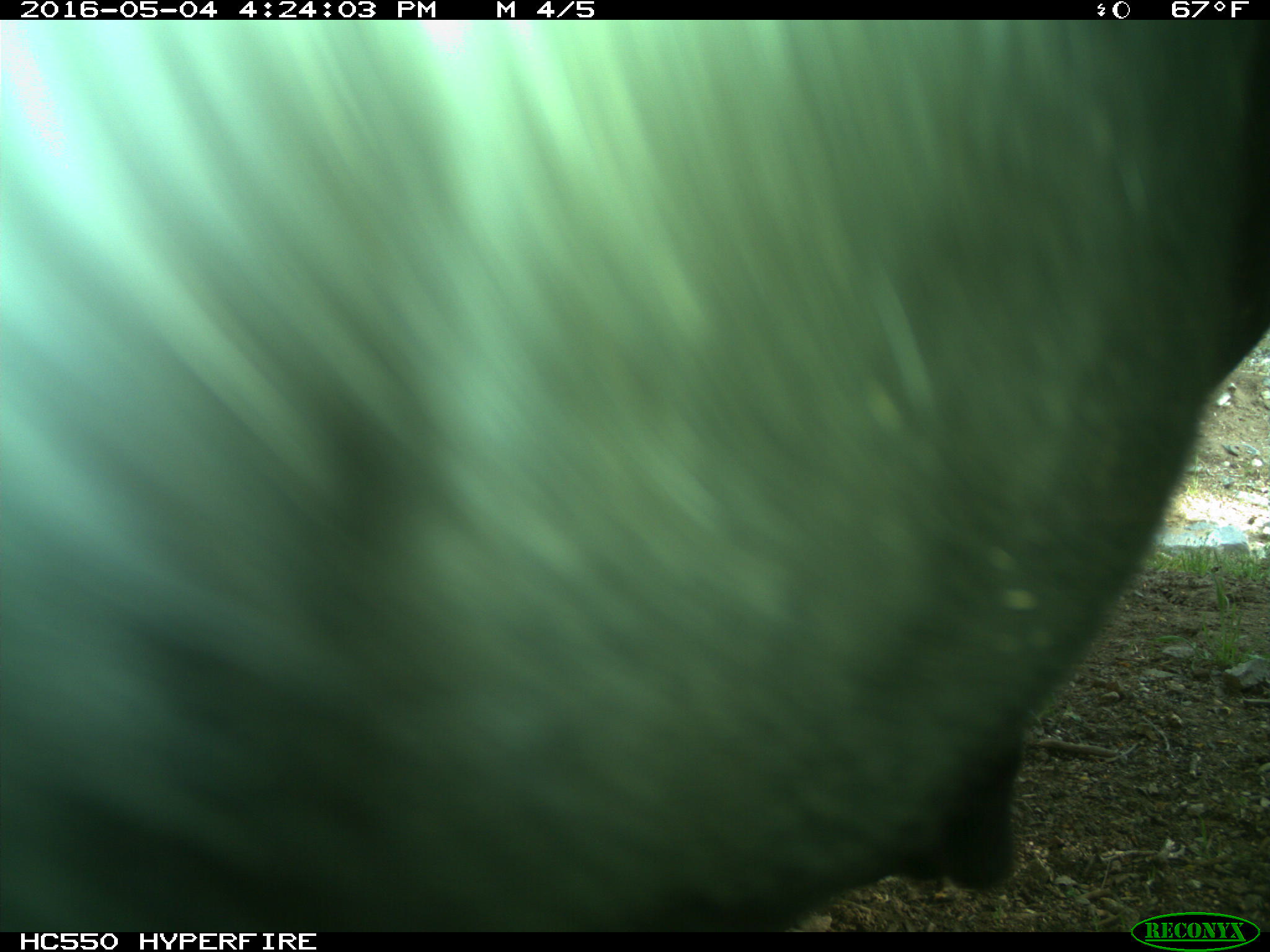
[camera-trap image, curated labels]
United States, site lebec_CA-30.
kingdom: Animalia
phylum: Chordata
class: Mammalia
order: Artiodactyla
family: Bovidae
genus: Bos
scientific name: Bos taurus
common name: domestic cow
Bos taurus (domestic cow).